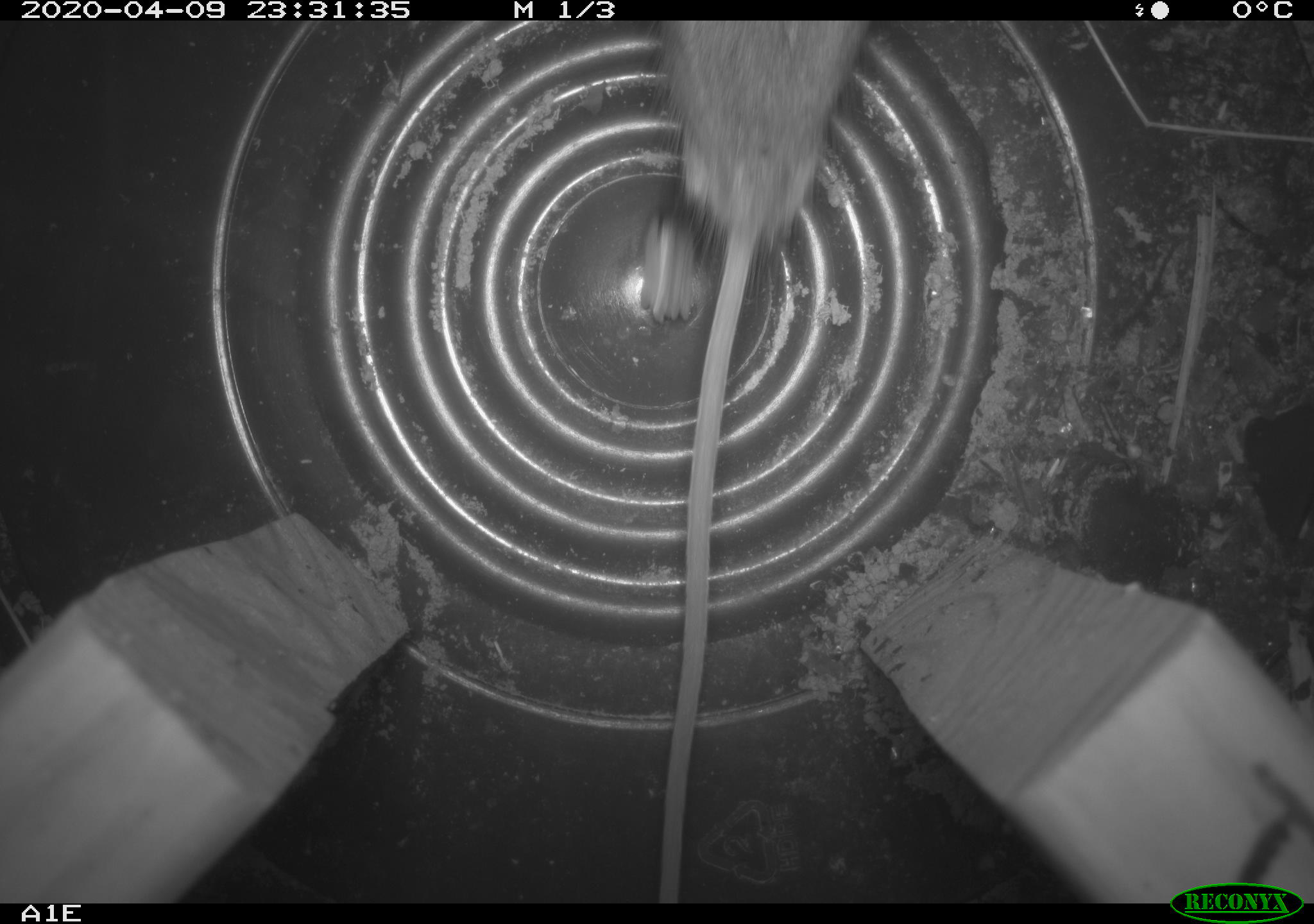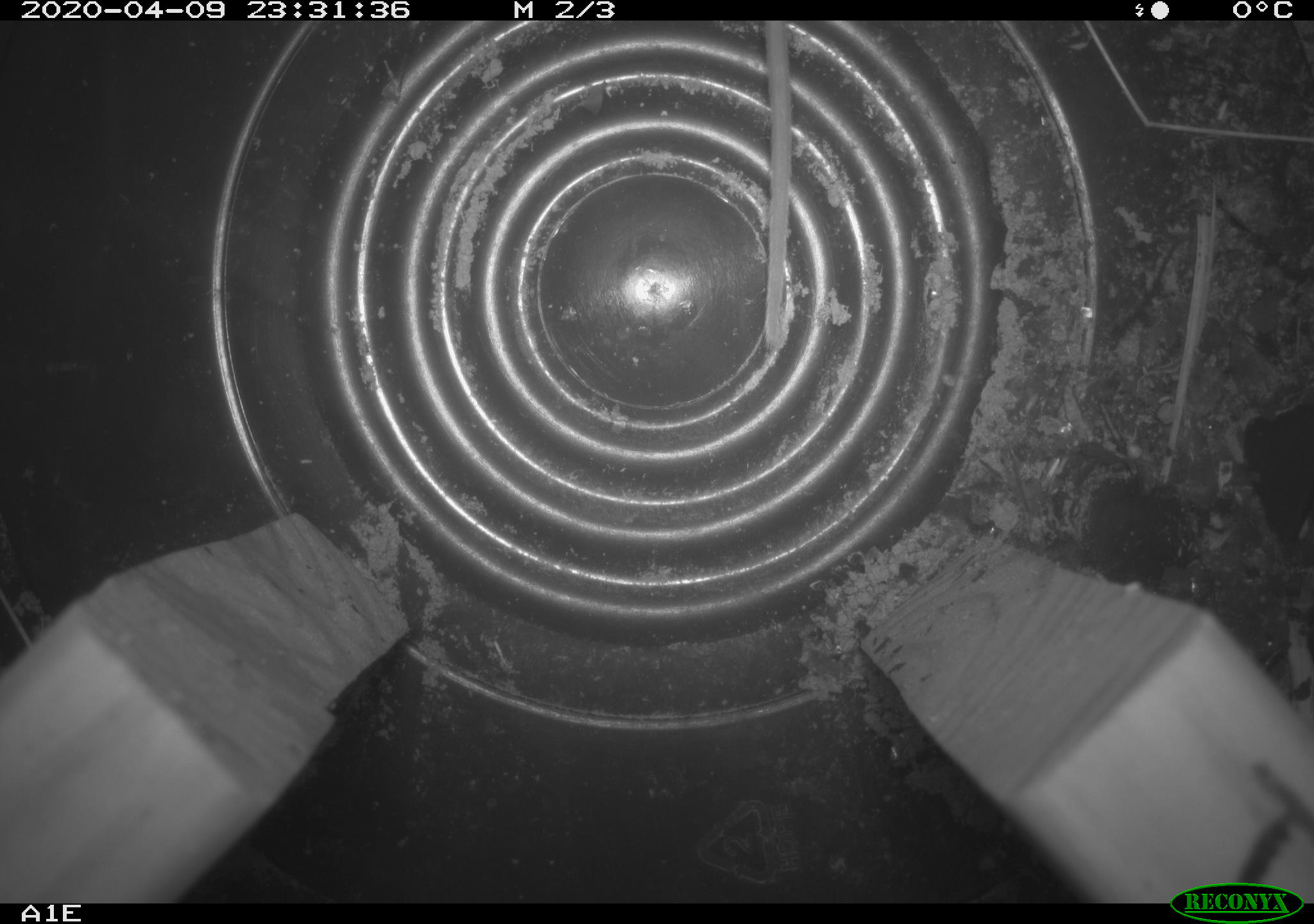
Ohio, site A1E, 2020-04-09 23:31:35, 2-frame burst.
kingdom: Animalia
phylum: Chordata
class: Mammalia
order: Rodentia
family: Cricetidae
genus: Peromyscus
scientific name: Peromyscus leucopus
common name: white-footed mouse